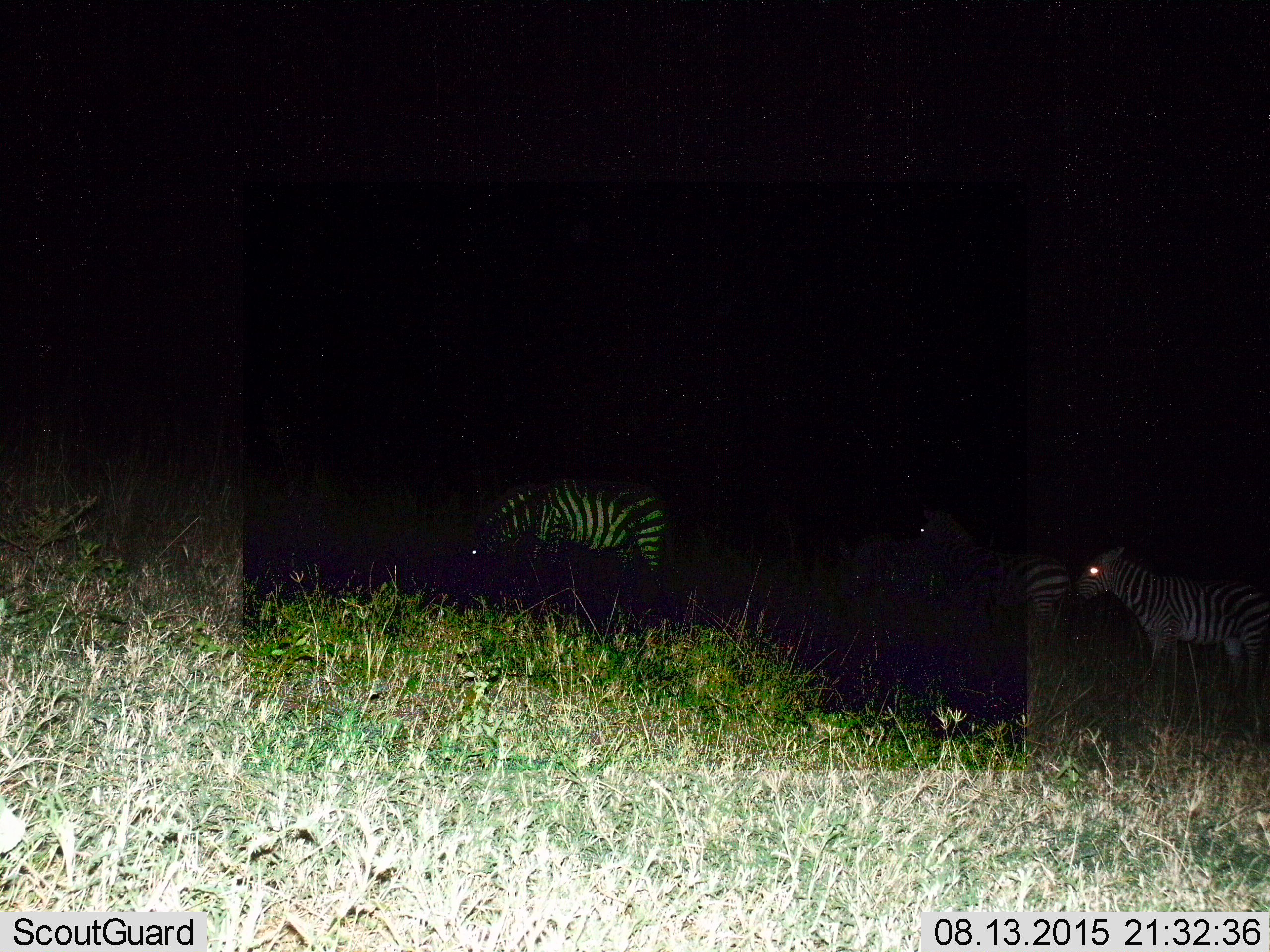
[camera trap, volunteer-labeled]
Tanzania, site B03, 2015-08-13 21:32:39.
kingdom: Animalia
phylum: Chordata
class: Mammalia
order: Perissodactyla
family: Equidae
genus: Equus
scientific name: Equus quagga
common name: plains zebra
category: zebra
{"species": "zebra (plains zebra) (Equus quagga)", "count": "3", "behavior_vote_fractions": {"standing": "75%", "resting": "0%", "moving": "25%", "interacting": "0%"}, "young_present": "5%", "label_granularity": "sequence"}